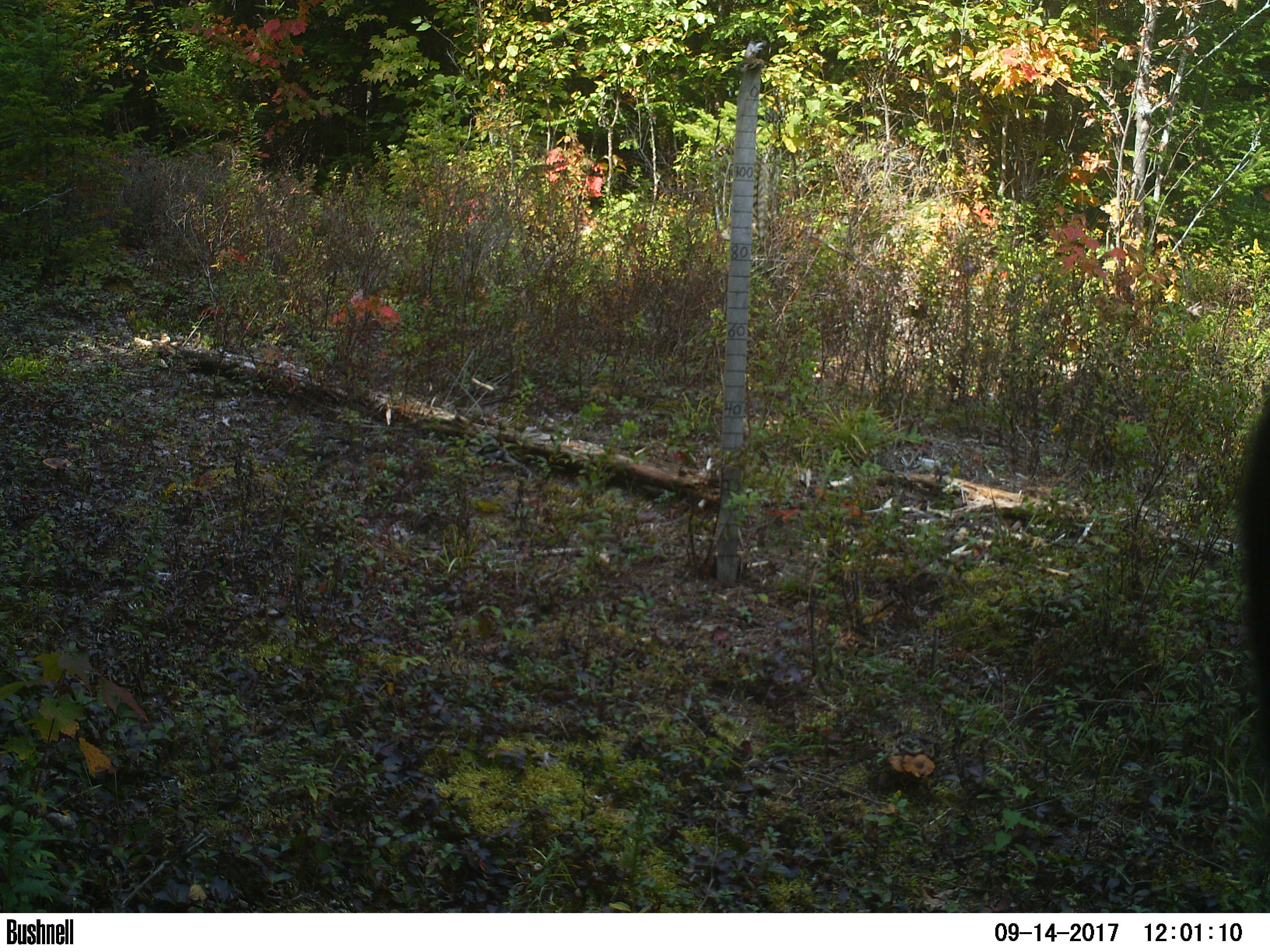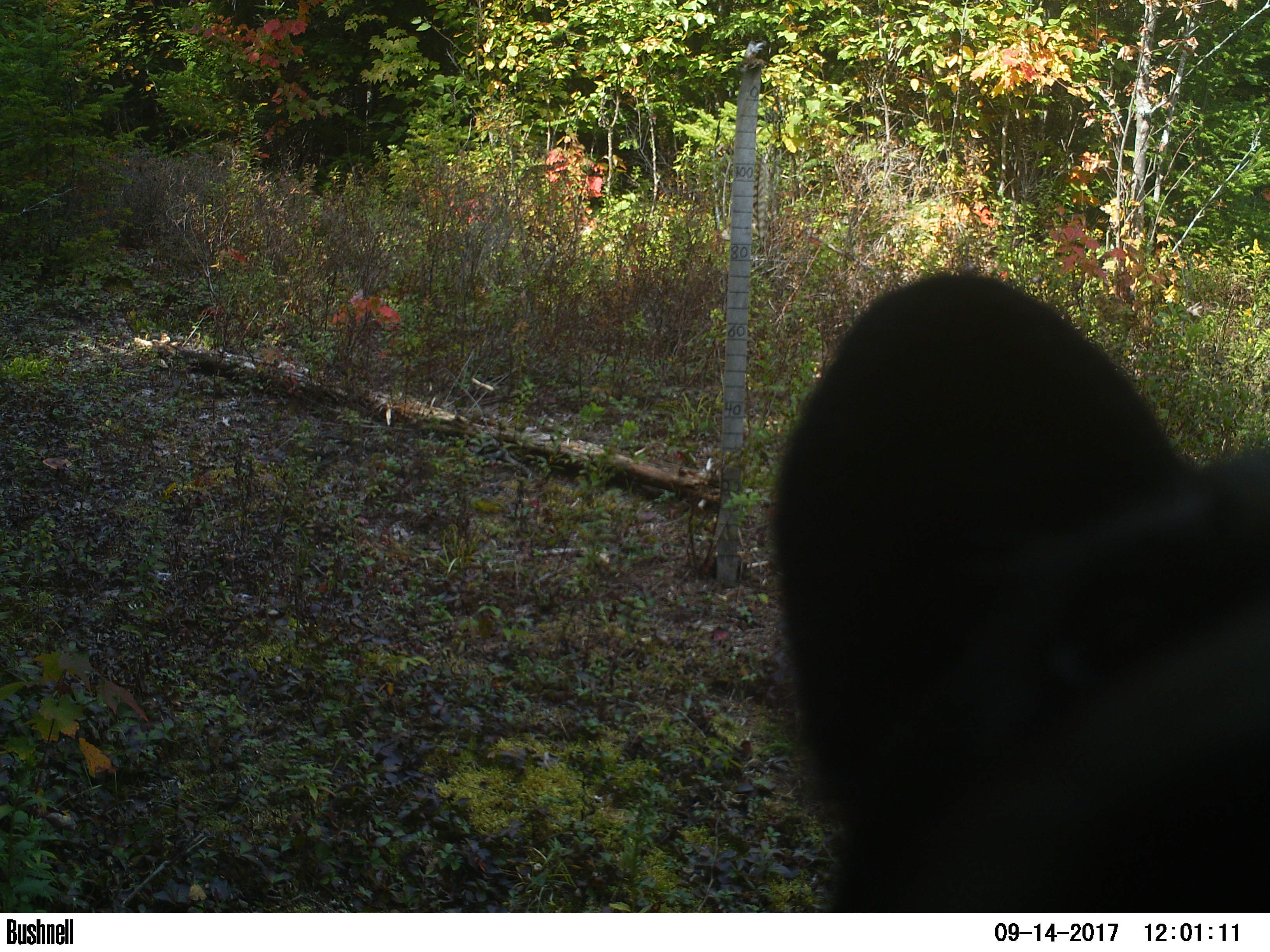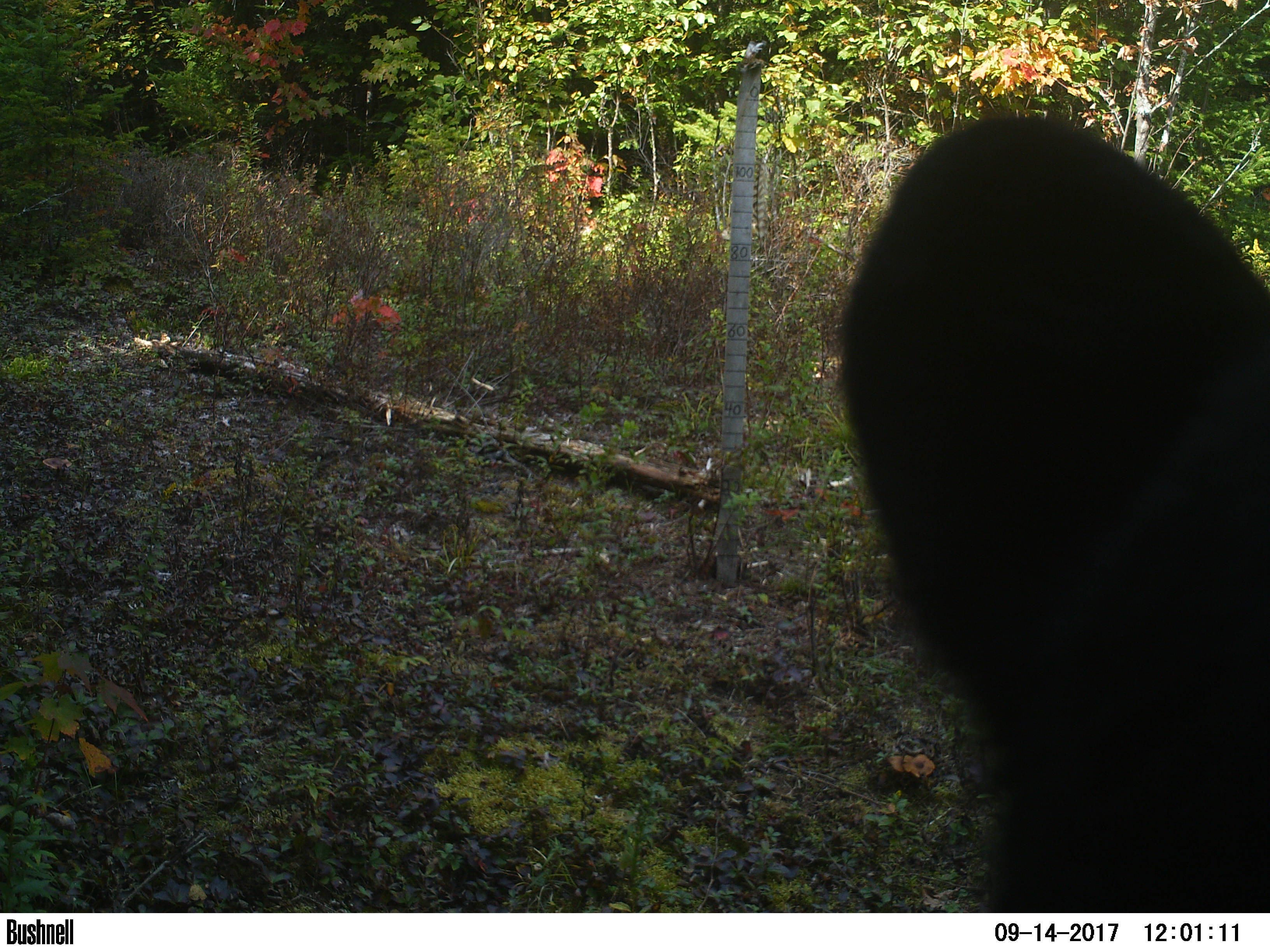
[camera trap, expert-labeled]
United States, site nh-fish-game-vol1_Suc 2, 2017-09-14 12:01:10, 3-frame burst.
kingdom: Animalia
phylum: Chordata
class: Mammalia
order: Carnivora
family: Ursidae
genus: Ursus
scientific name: Ursus americanus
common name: black bear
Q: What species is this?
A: Black bear (Ursus americanus).